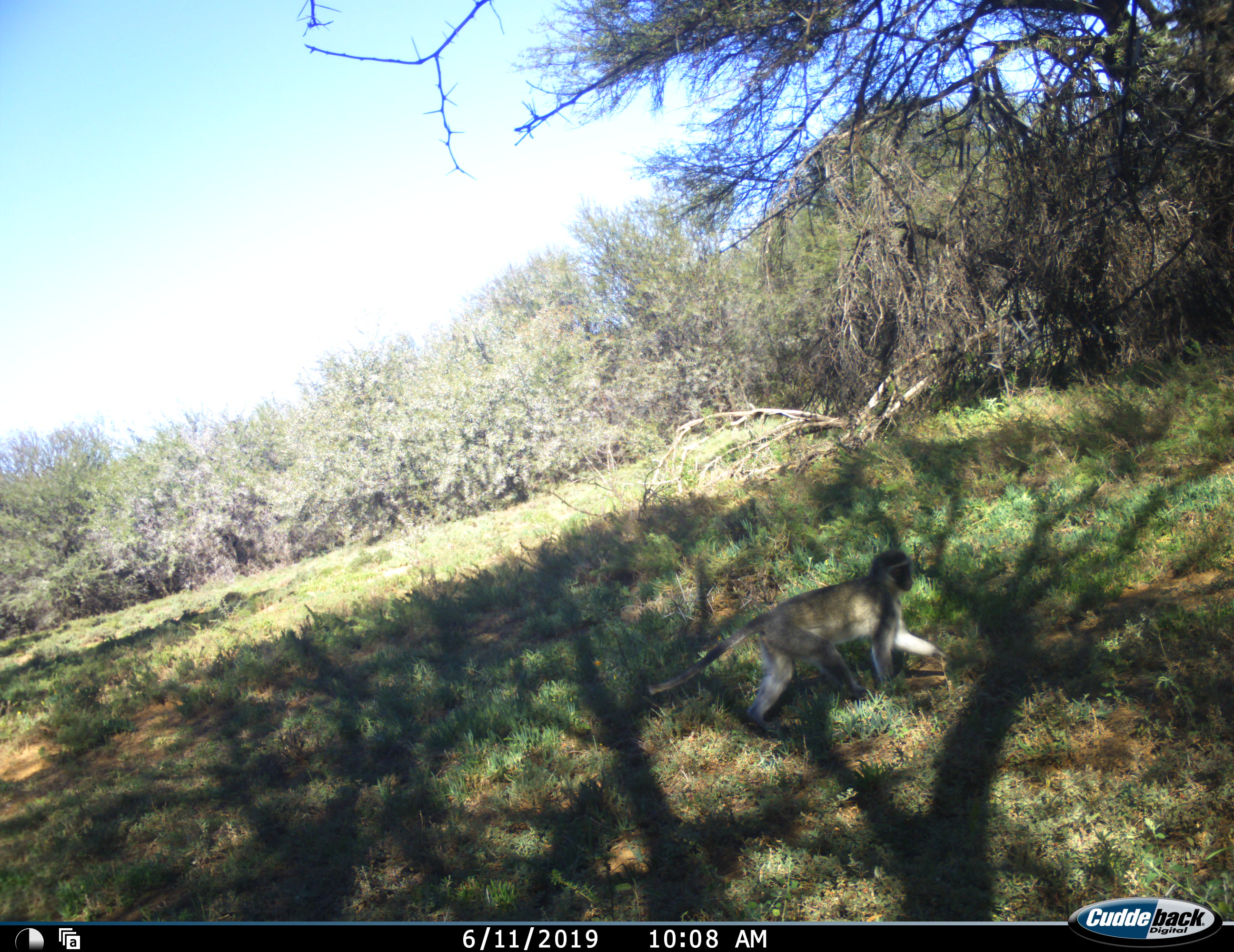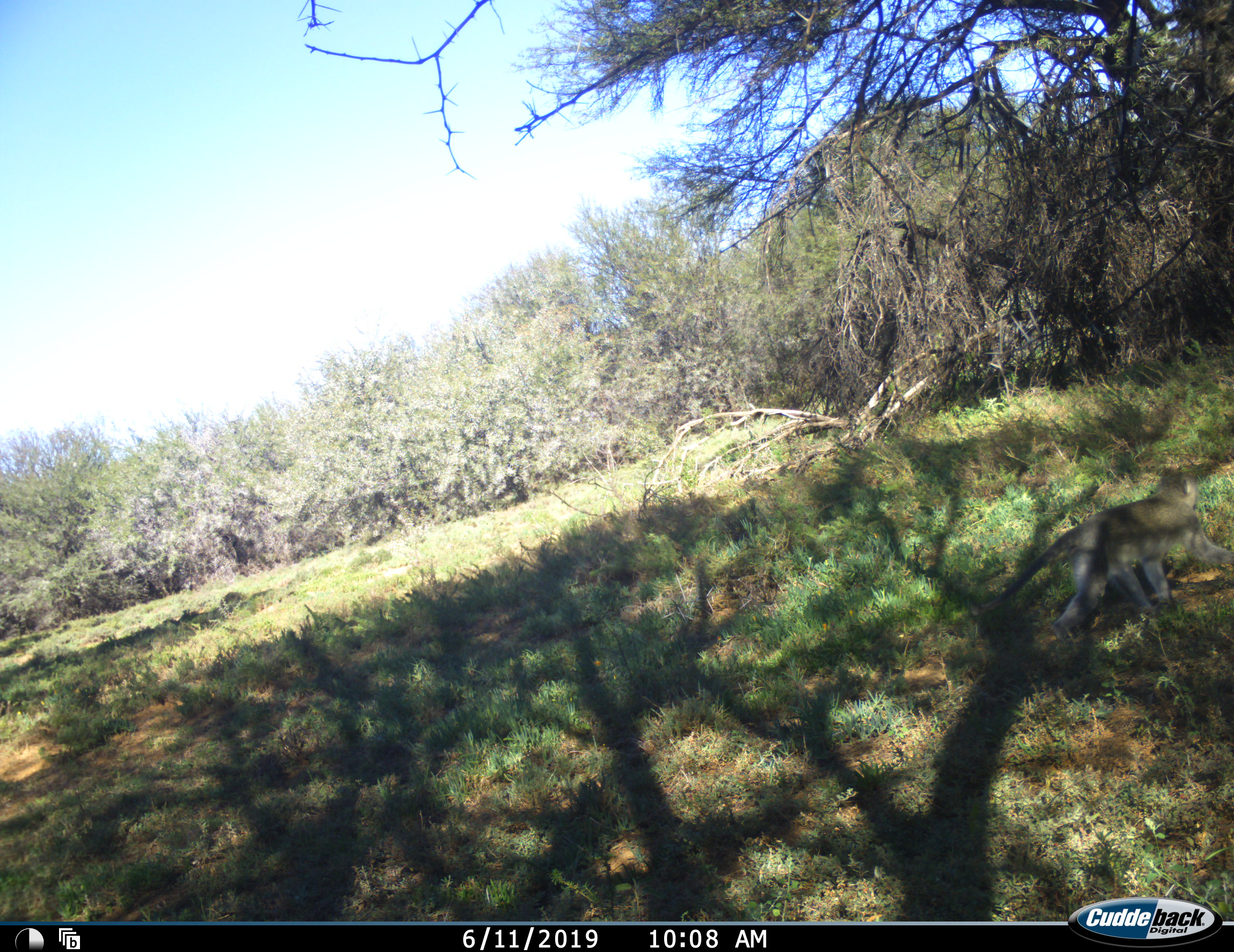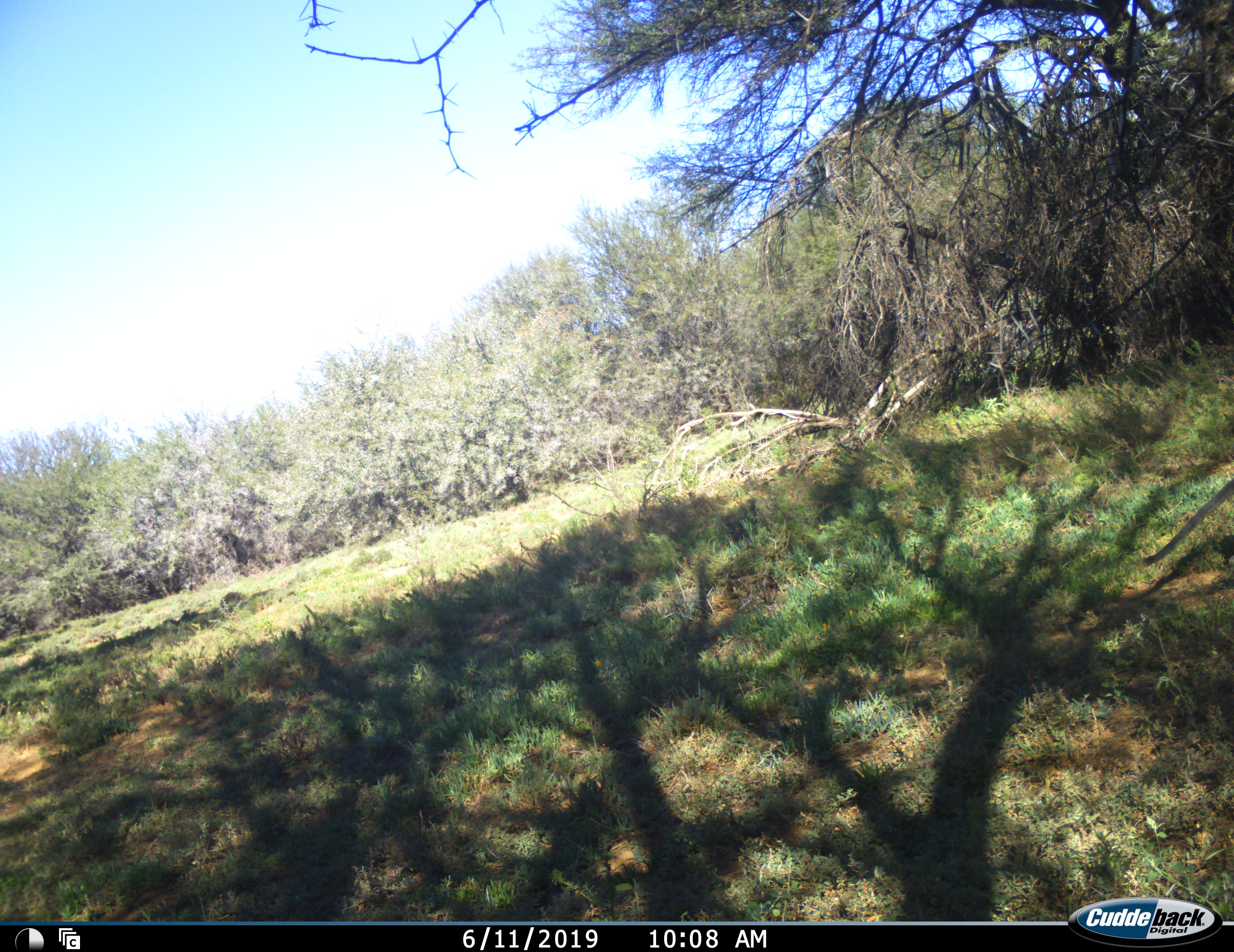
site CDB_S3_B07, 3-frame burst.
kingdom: Animalia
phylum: Chordata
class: Mammalia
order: Primates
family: Cercopithecidae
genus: Chlorocebus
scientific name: Chlorocebus pygerythrus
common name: vervet monkey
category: monkeyvervet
Monkeyvervet (vervet monkey) (Chlorocebus pygerythrus), count 1. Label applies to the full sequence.